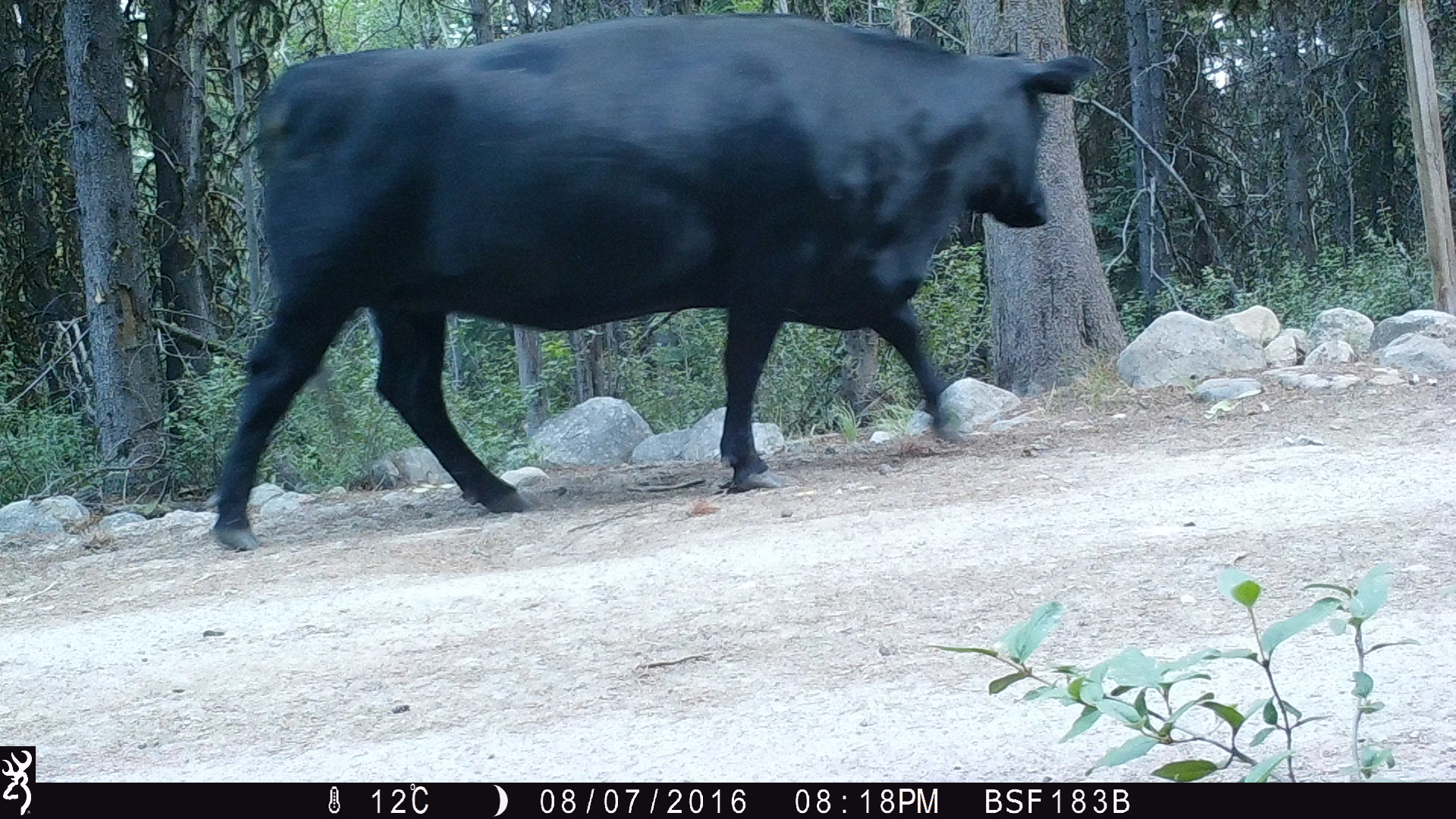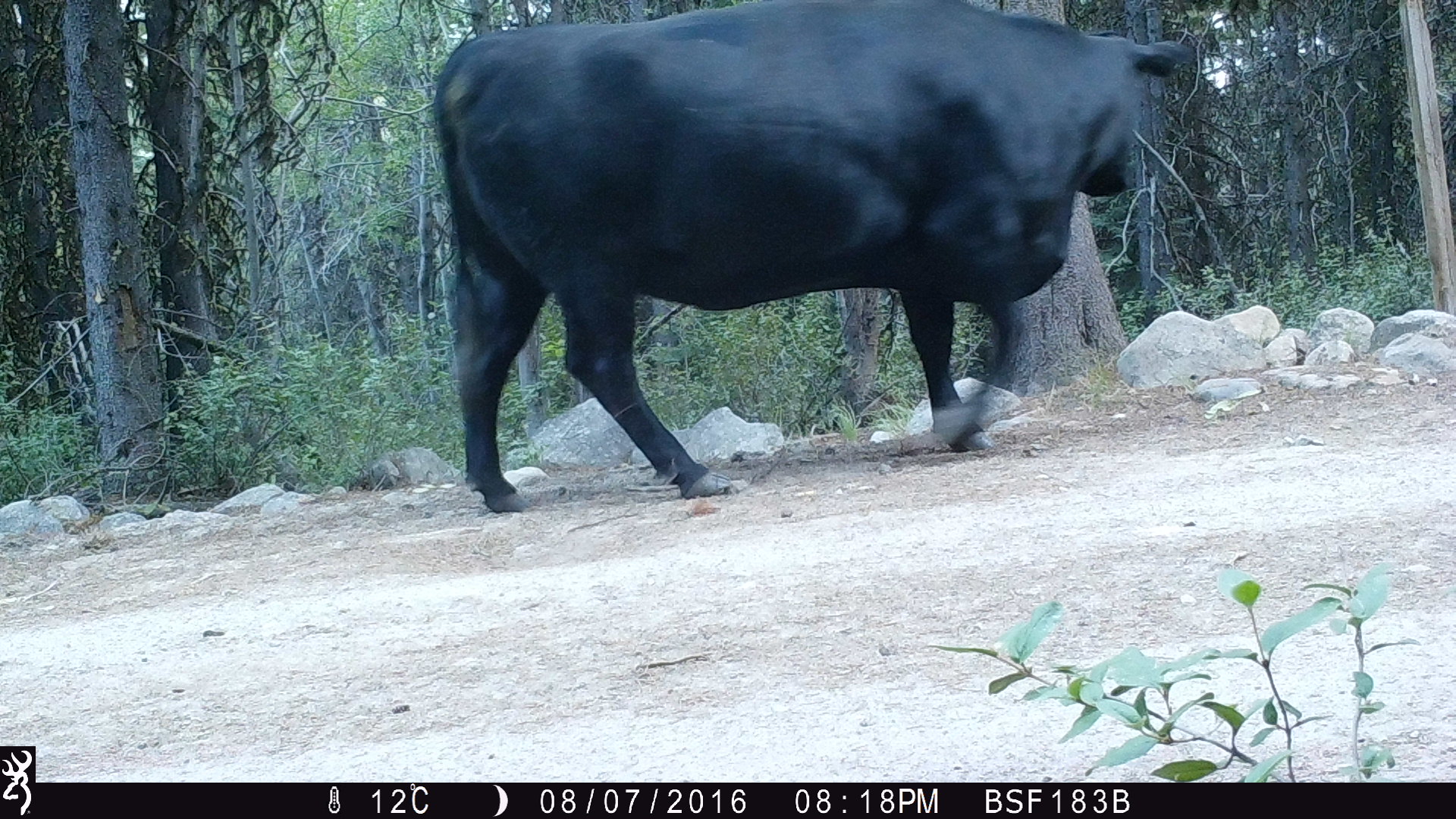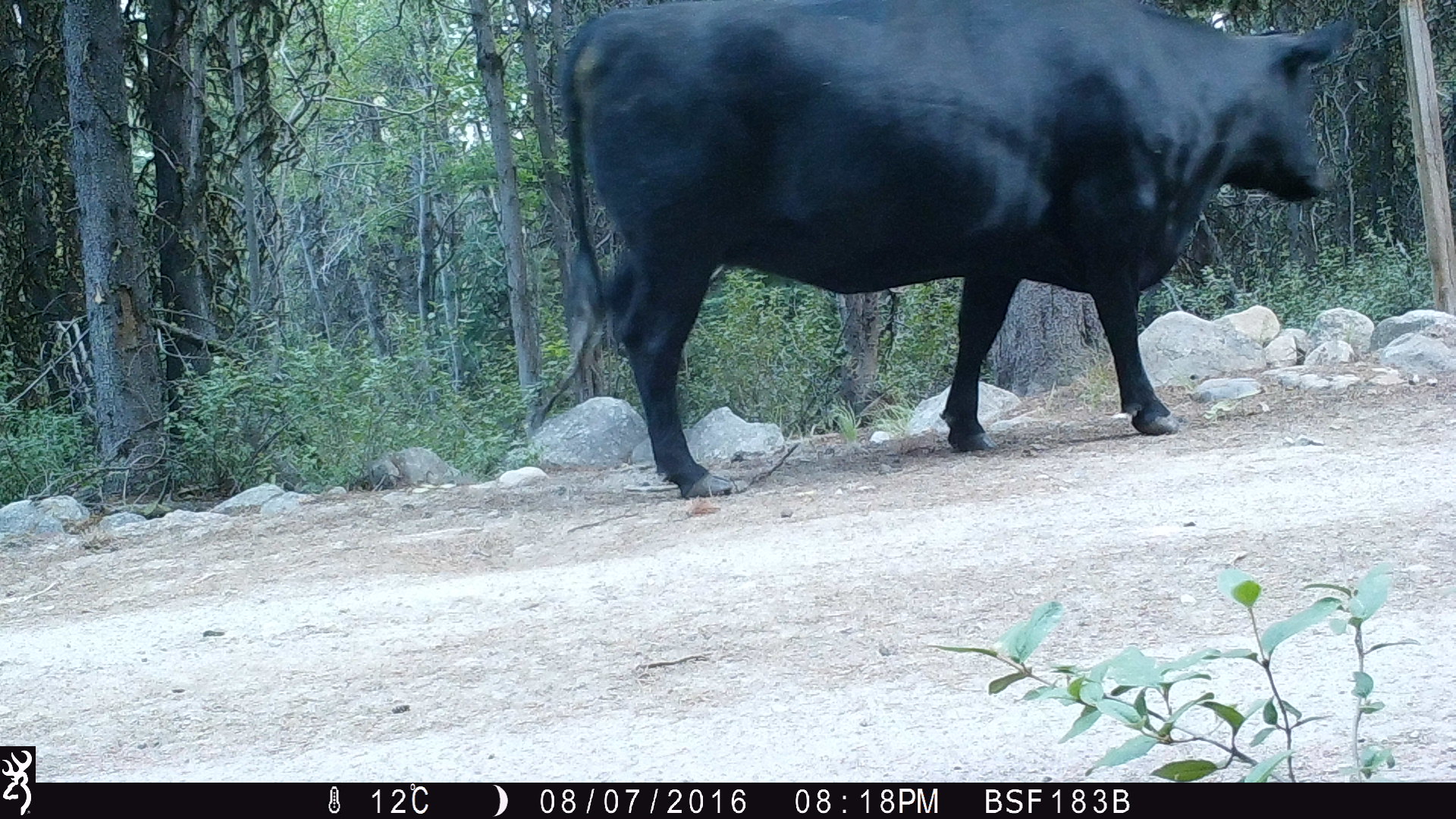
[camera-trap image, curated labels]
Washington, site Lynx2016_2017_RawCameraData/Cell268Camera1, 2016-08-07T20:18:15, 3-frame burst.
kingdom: Animalia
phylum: Chordata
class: Mammalia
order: Artiodactyla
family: Bovidae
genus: Bos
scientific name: Bos taurus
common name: domestic cattle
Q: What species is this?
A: Domestic cattle (Bos taurus).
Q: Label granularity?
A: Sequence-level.